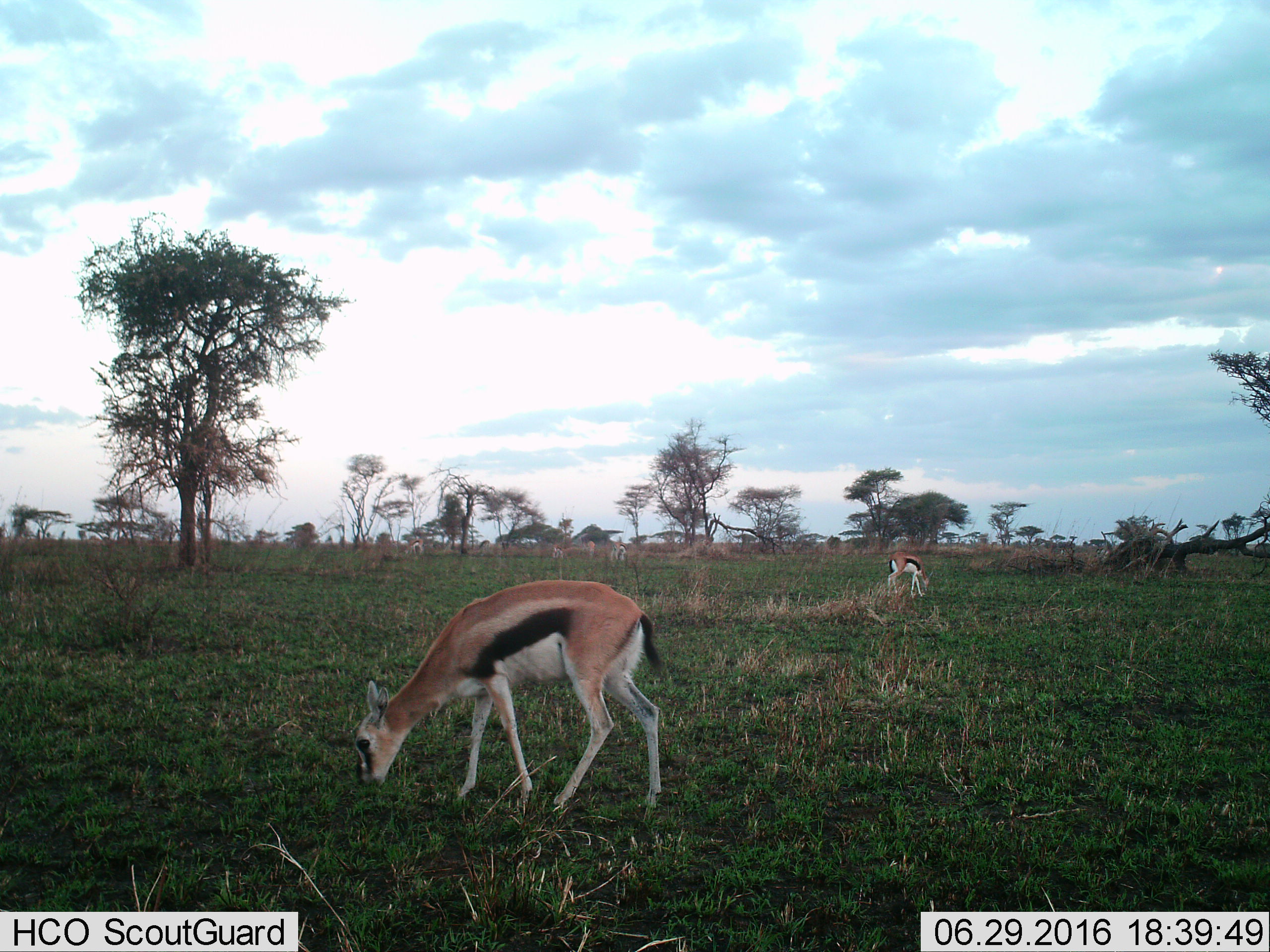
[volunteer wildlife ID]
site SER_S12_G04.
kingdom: Animalia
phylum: Chordata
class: Mammalia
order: Artiodactyla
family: Bovidae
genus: Eudorcas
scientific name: Eudorcas thomsonii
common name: thomson's gazelle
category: gazellethomsons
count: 5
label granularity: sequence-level